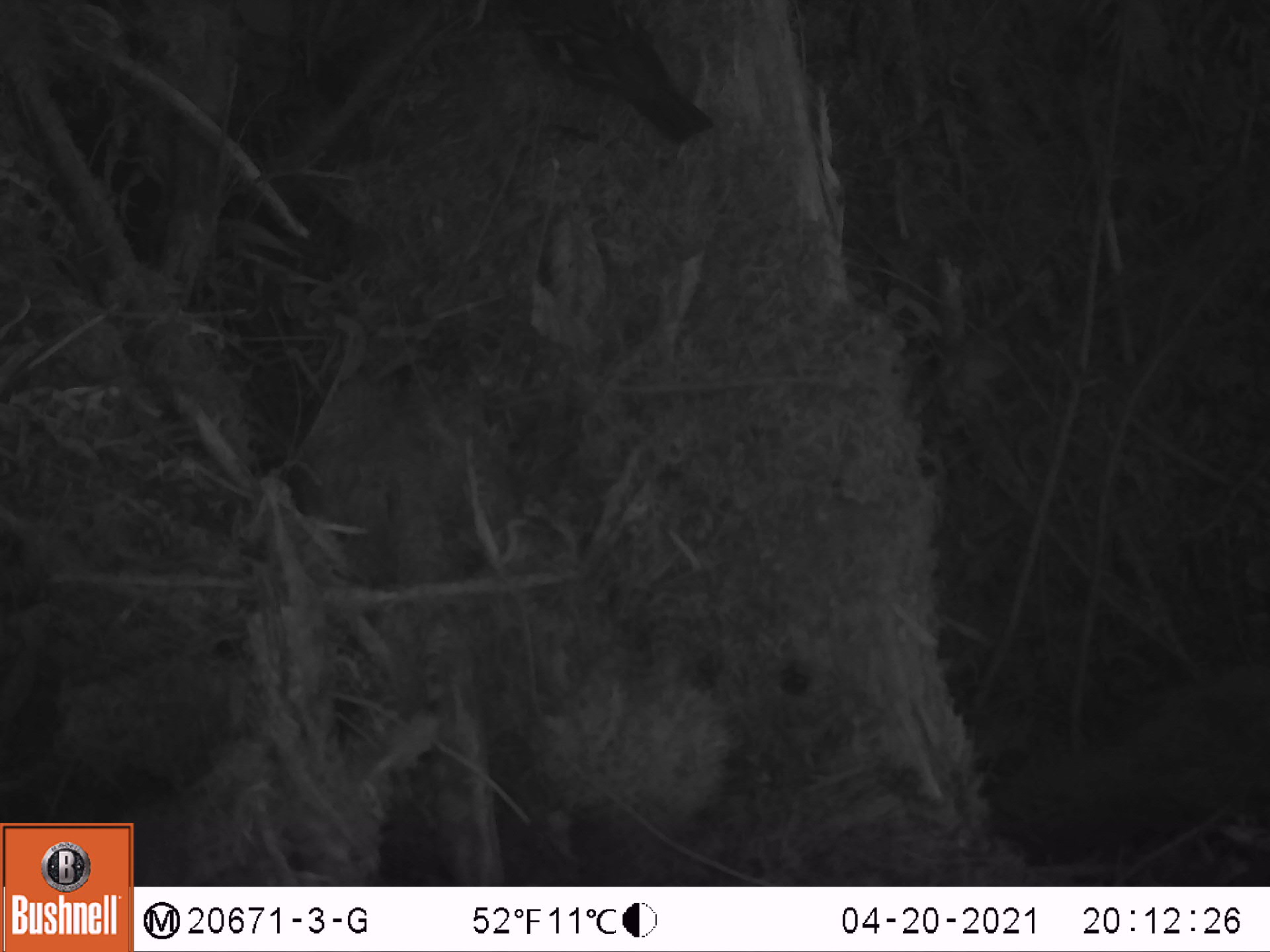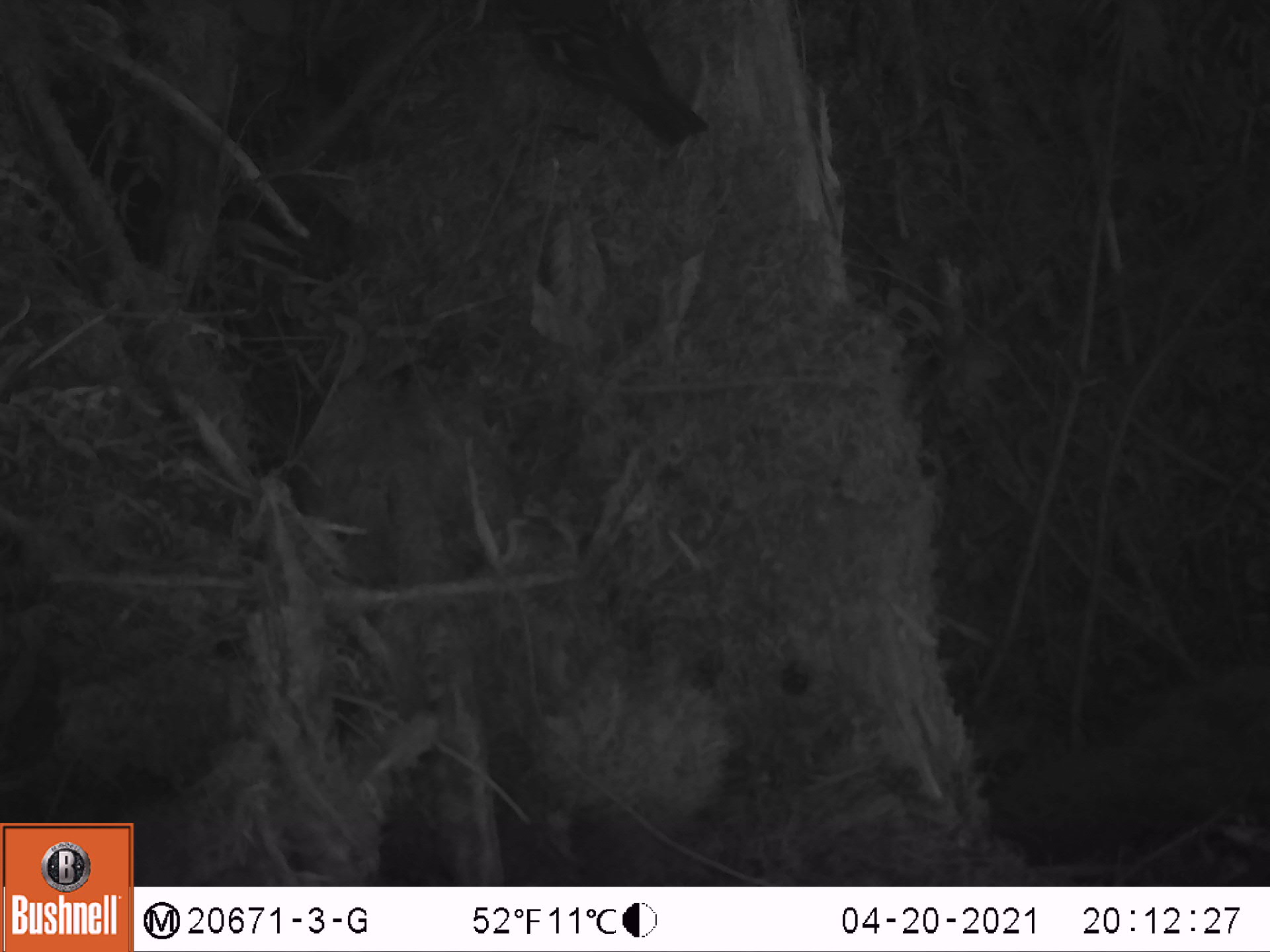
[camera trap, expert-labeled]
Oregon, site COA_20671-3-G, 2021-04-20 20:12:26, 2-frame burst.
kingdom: Animalia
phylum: Chordata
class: Aves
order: Passeriformes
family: Turdidae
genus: Ixoreus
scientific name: Ixoreus naevius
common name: varied thrush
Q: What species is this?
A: Varied thrush (Ixoreus naevius).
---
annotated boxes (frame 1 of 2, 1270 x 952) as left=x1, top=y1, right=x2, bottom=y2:
varied thrush: left=470, top=0, right=756, bottom=168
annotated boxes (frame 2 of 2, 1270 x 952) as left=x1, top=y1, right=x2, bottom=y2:
varied thrush: left=486, top=0, right=734, bottom=171